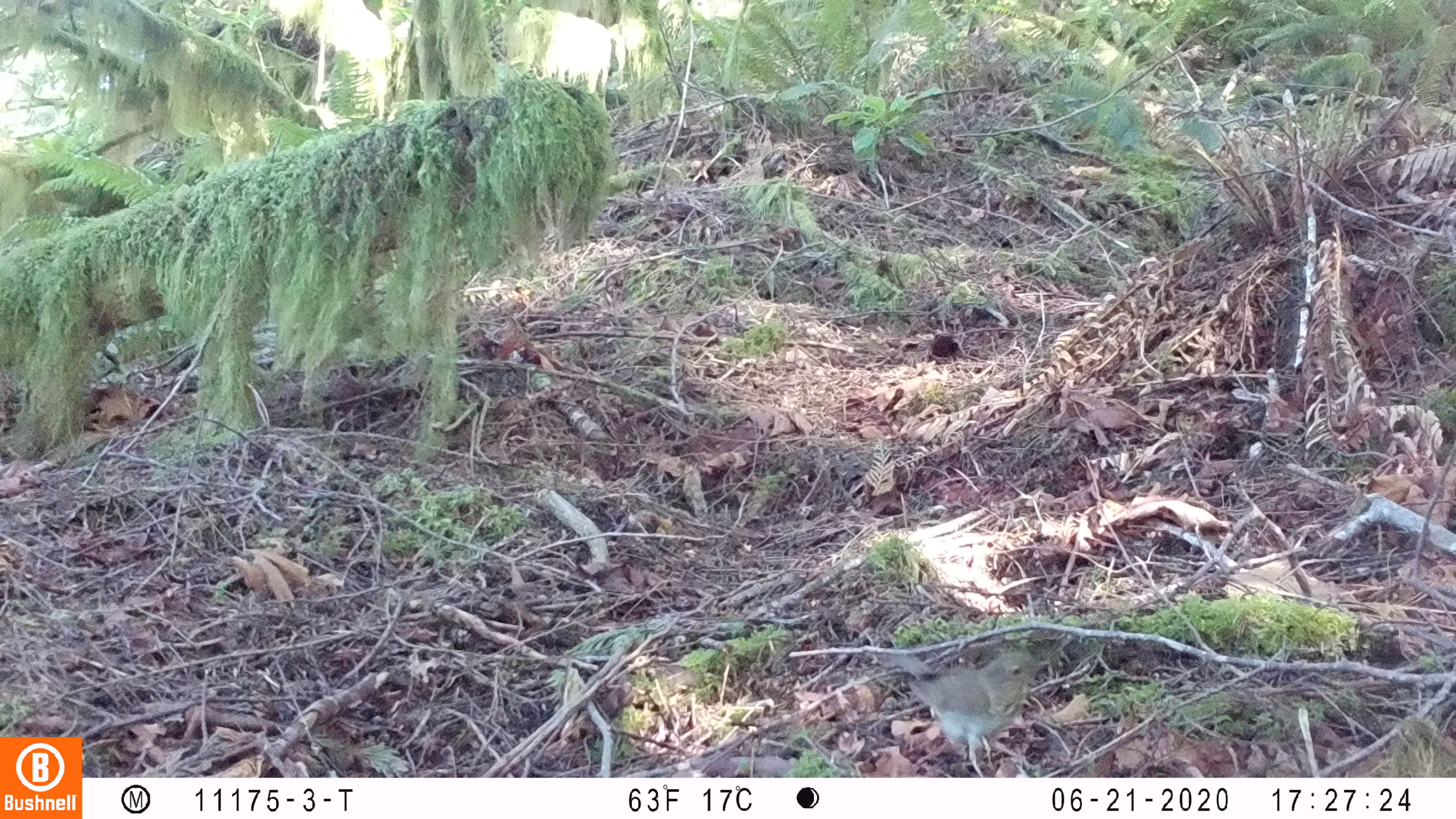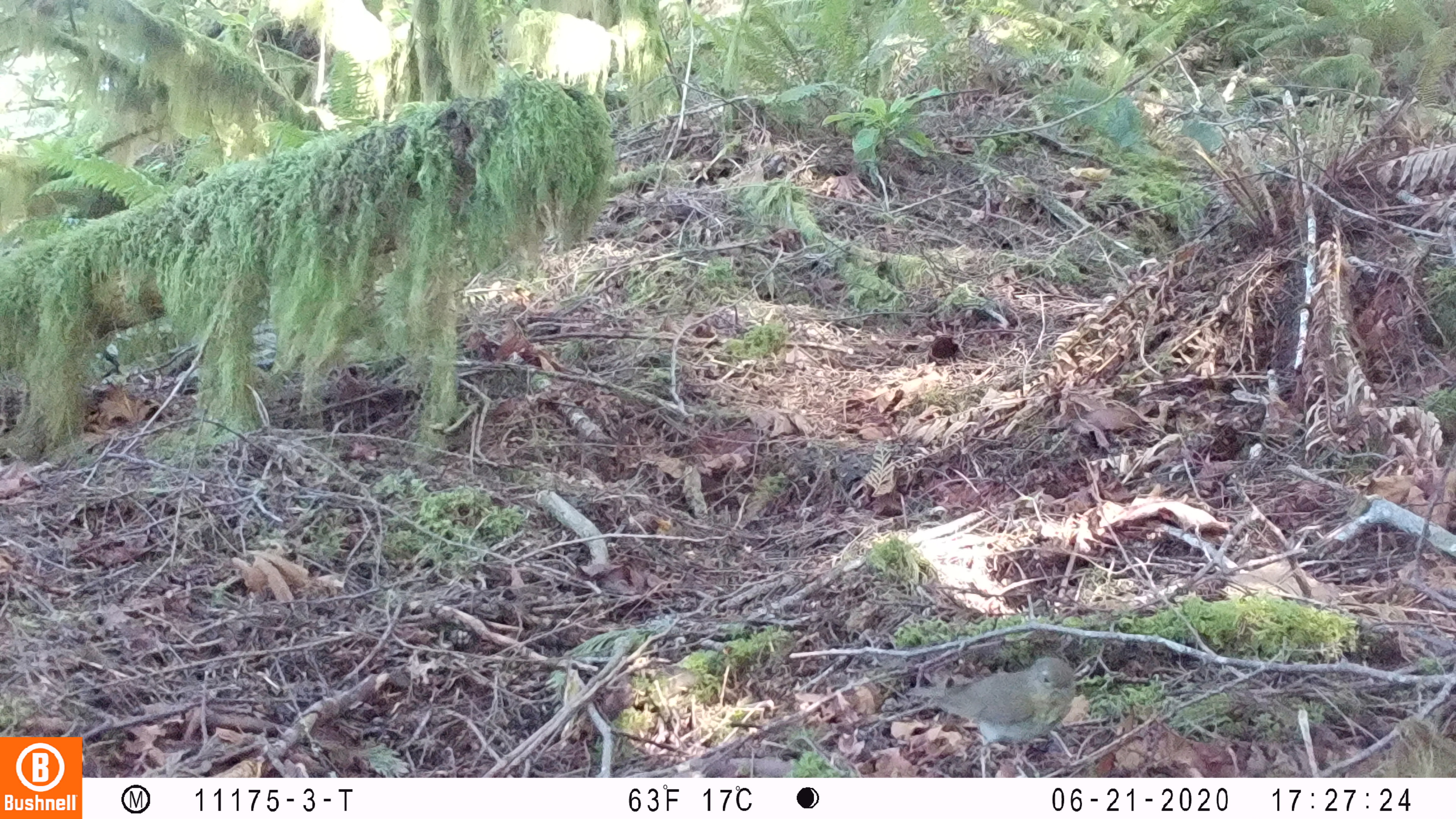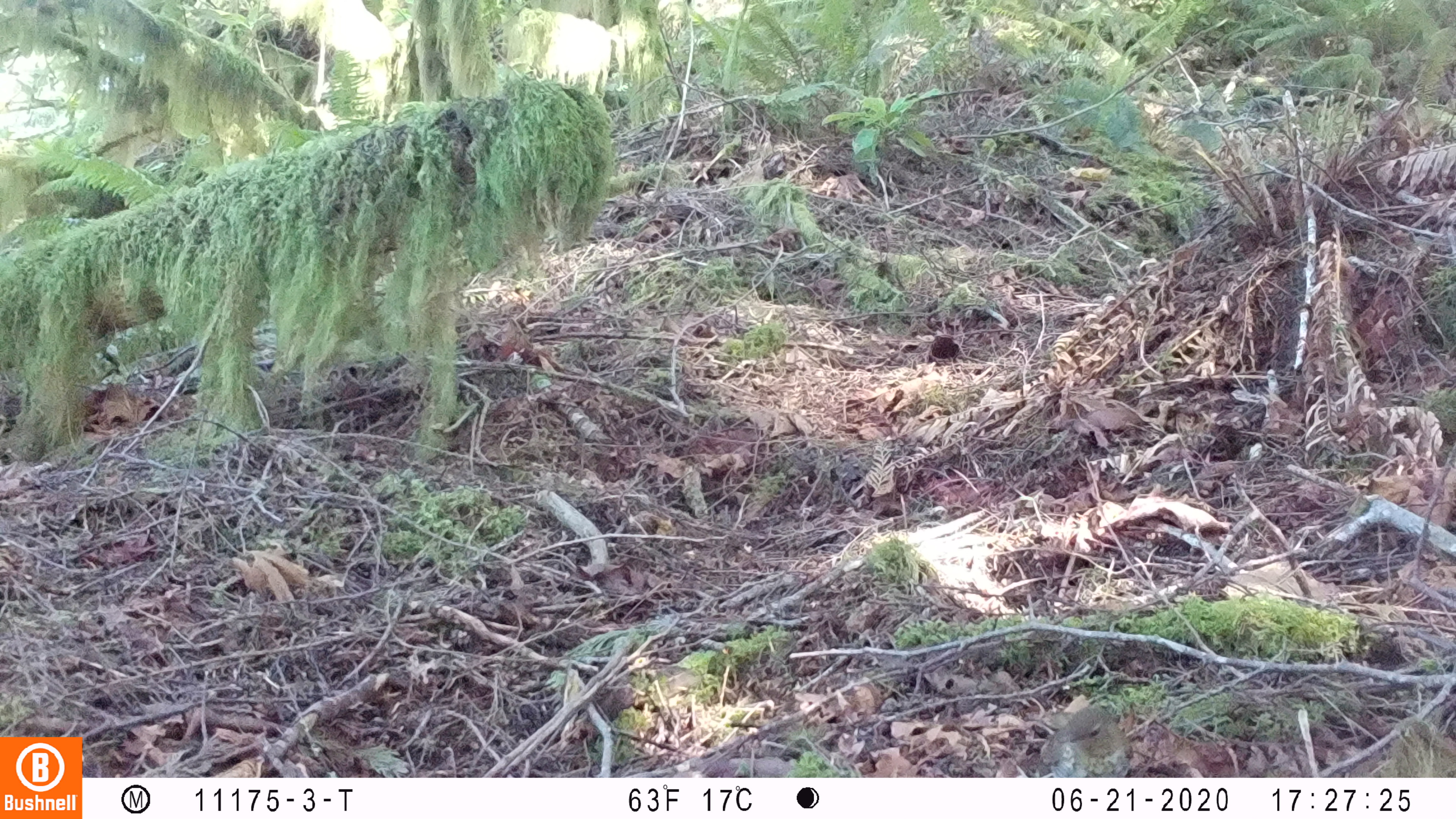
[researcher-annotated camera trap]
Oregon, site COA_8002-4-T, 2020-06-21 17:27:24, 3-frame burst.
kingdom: Animalia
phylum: Chordata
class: Aves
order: Passeriformes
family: Turdidae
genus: Catharus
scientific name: Catharus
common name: brown thrushes and nightingale-thrushes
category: catharus species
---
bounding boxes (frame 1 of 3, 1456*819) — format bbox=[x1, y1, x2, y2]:
catharus species: bbox=[875, 638, 1067, 774]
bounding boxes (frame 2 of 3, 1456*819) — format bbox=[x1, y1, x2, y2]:
catharus species: bbox=[904, 649, 1095, 775]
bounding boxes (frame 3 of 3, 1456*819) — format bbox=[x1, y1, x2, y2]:
catharus species: bbox=[1032, 699, 1142, 776]